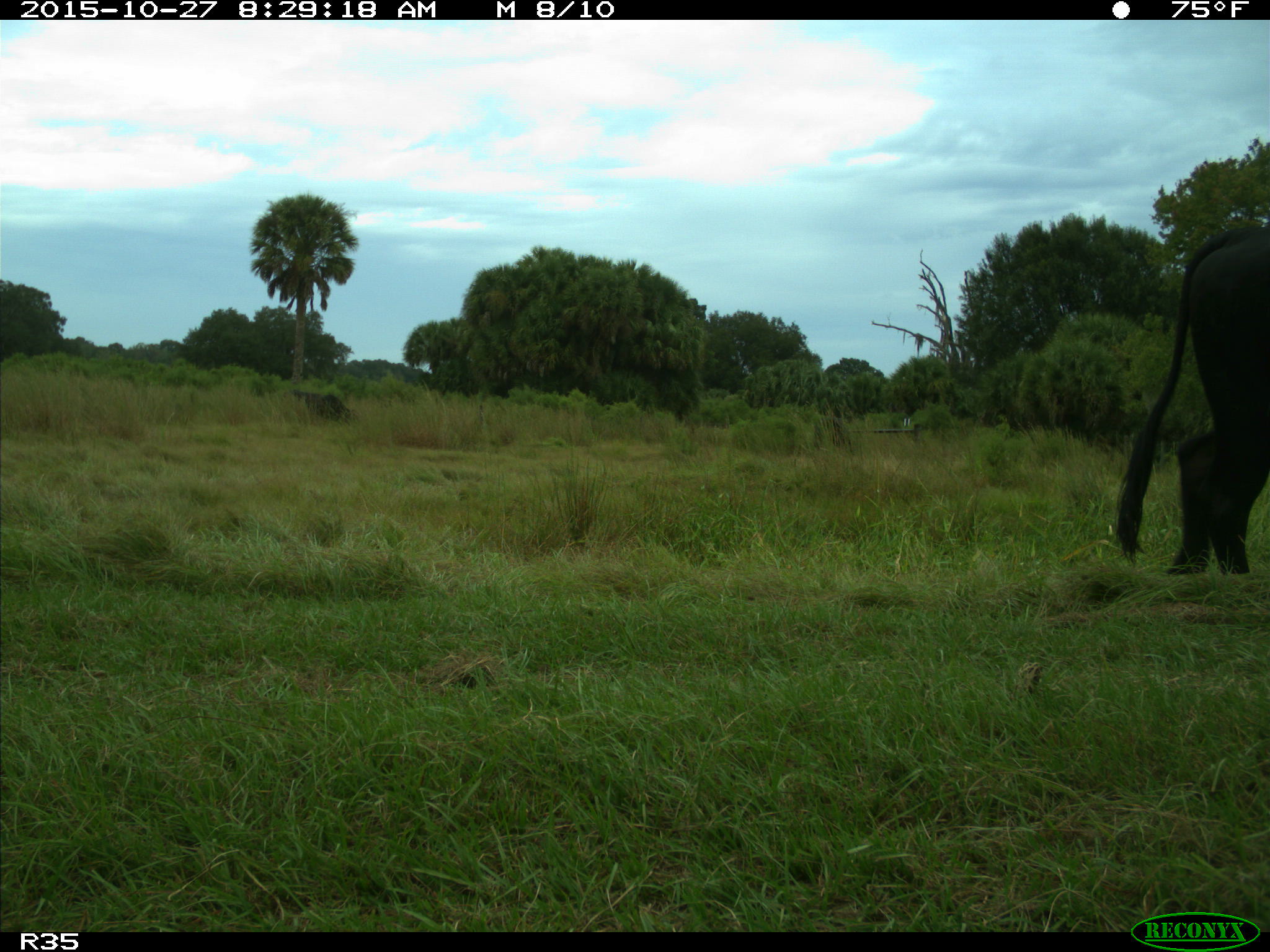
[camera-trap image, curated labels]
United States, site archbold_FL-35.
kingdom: Animalia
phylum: Chordata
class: Mammalia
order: Artiodactyla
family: Bovidae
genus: Bos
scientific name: Bos taurus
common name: domestic cow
Bos taurus (domestic cow).